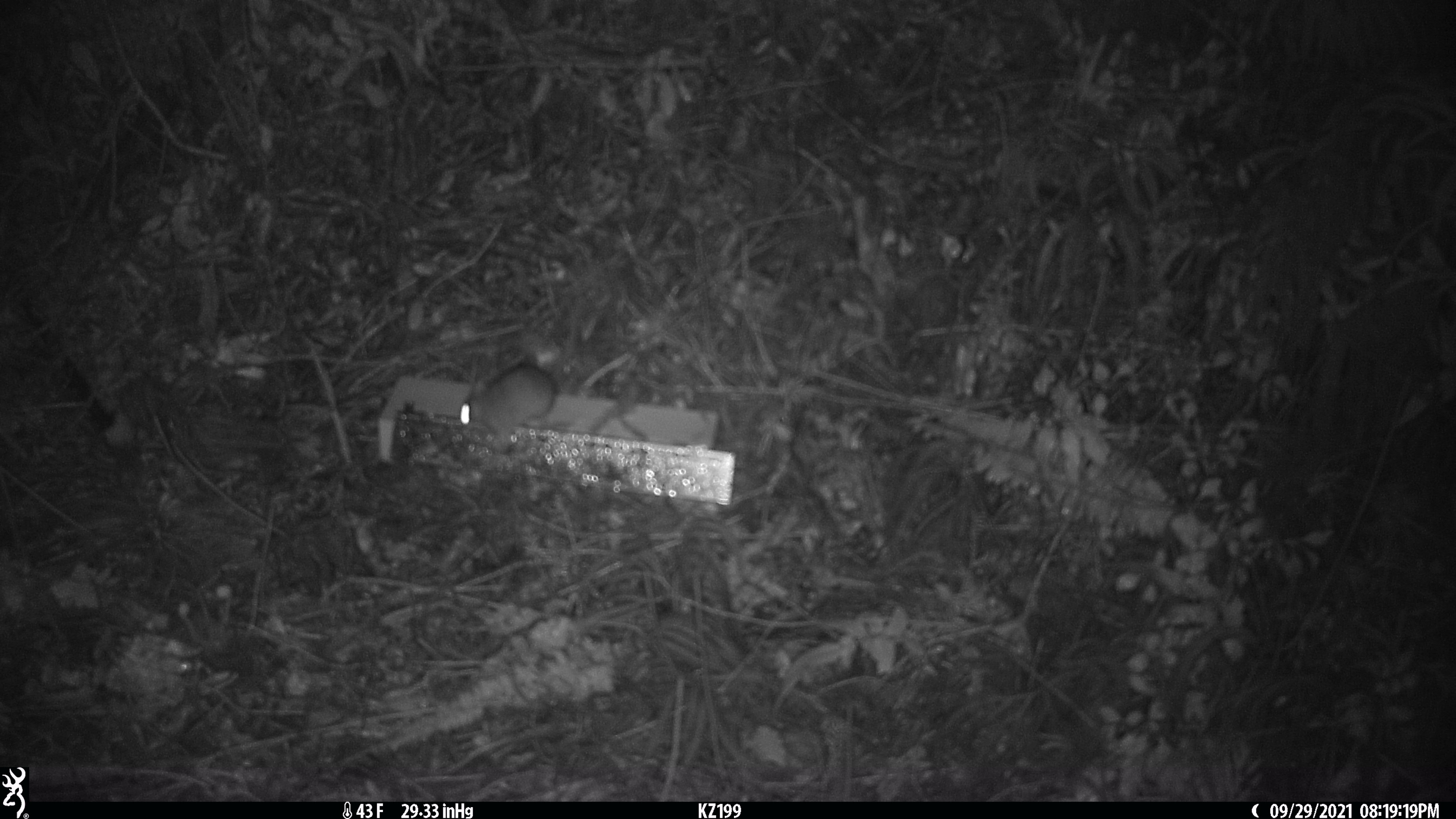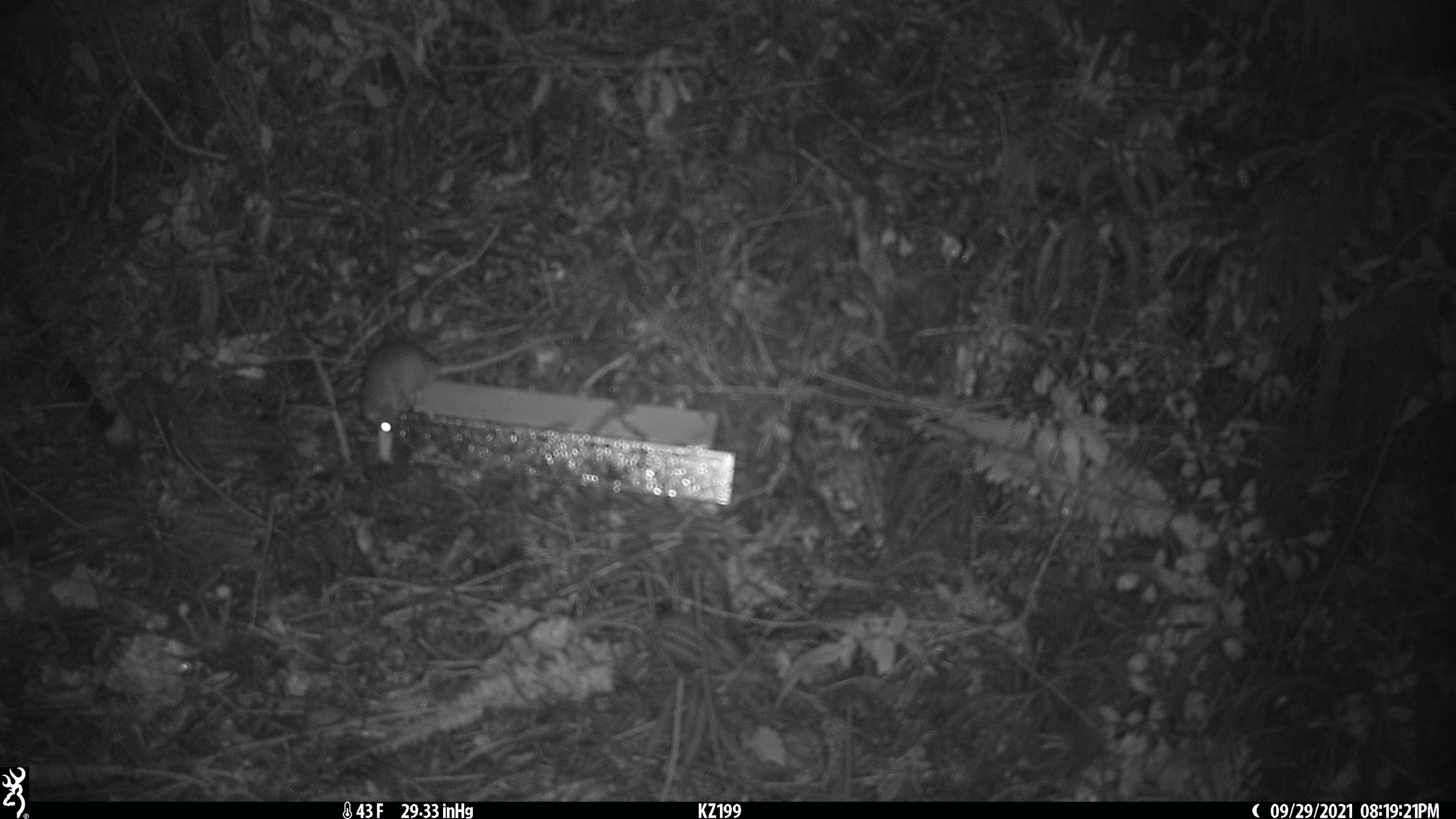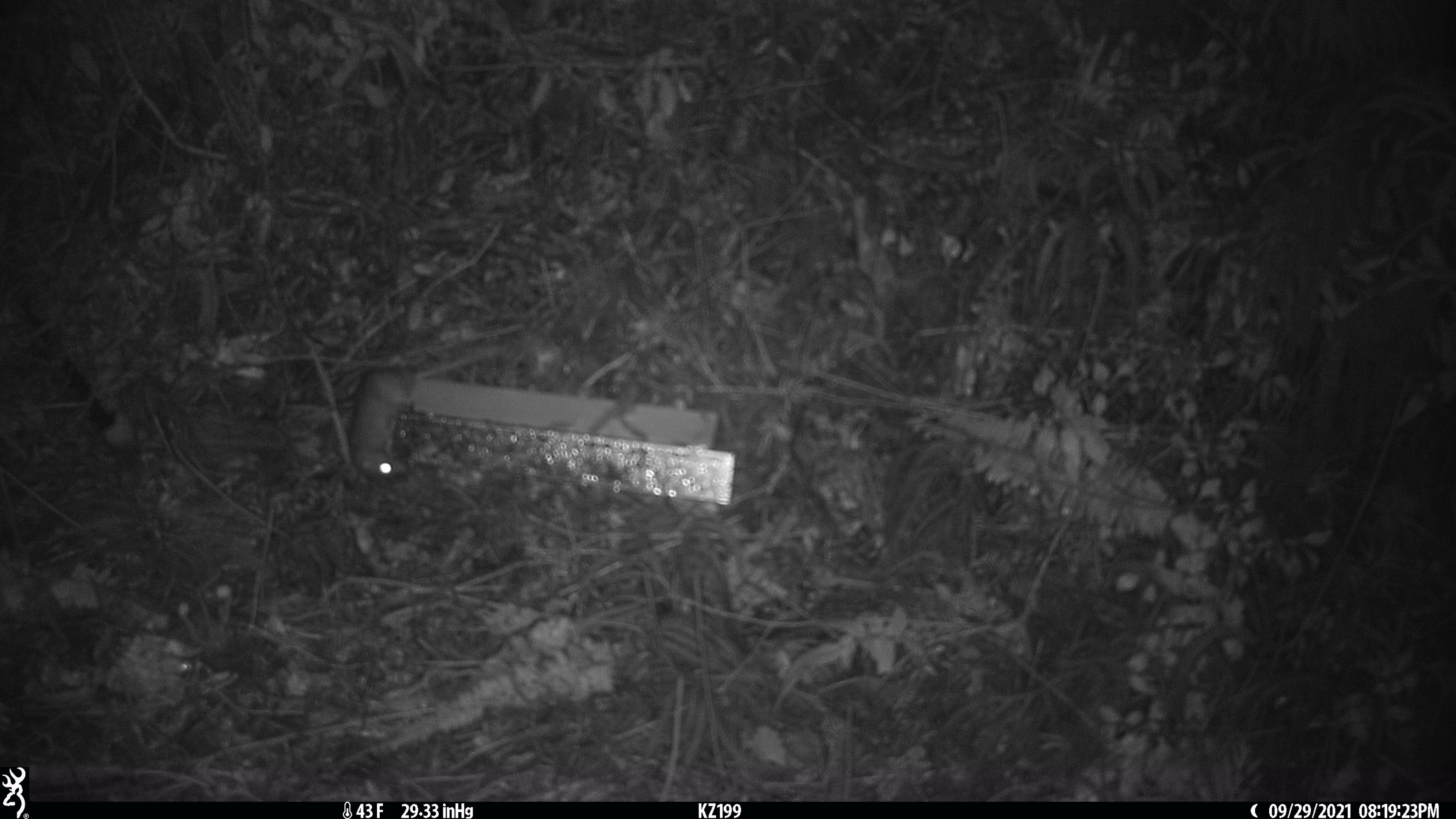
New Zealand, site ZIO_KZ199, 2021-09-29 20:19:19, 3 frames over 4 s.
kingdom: Animalia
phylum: Chordata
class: Mammalia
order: Rodentia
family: Muridae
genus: Rattus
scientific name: Rattus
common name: rat